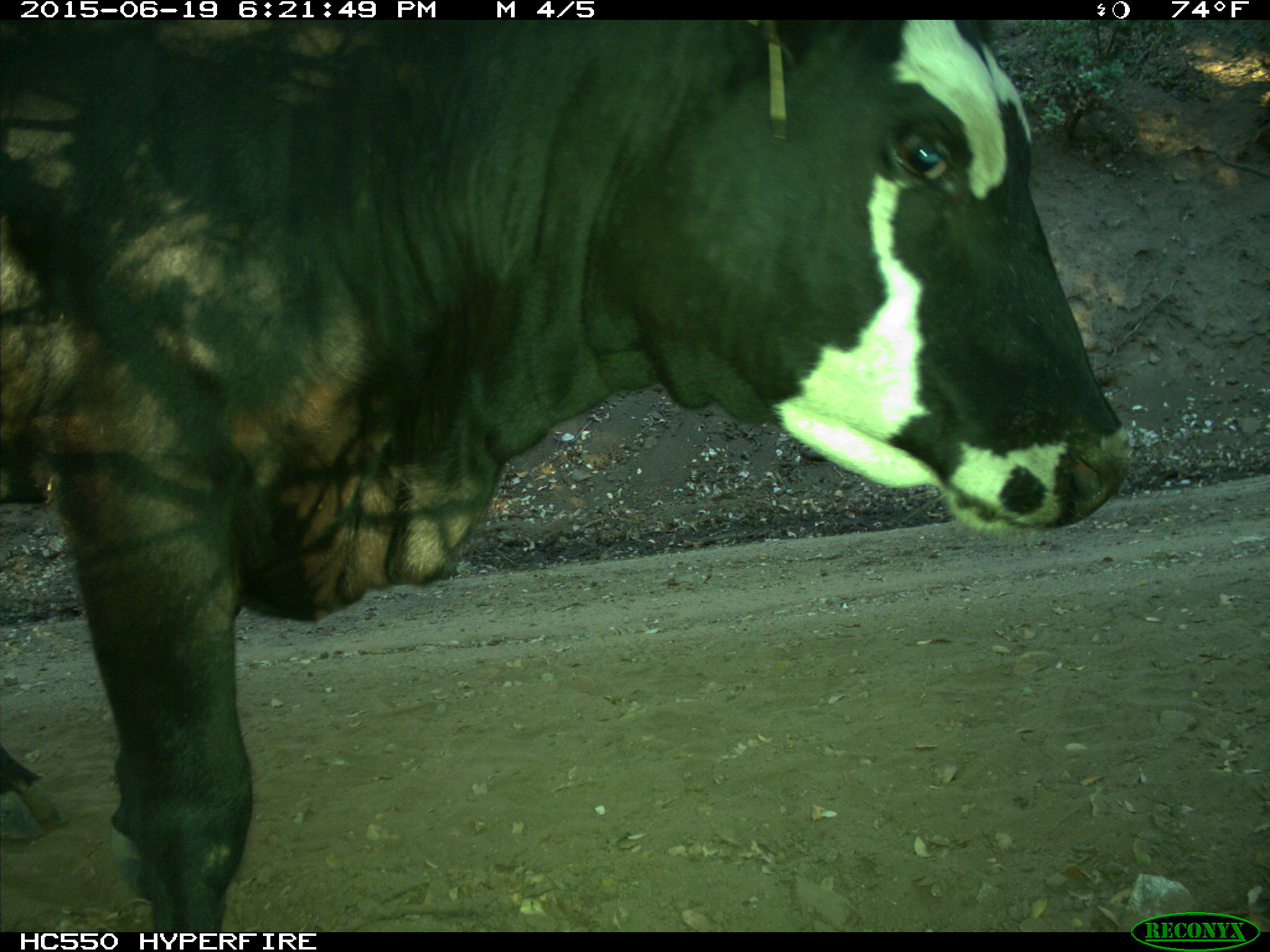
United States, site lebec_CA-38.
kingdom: Animalia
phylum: Chordata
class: Mammalia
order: Artiodactyla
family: Bovidae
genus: Bos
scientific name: Bos taurus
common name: domestic cow